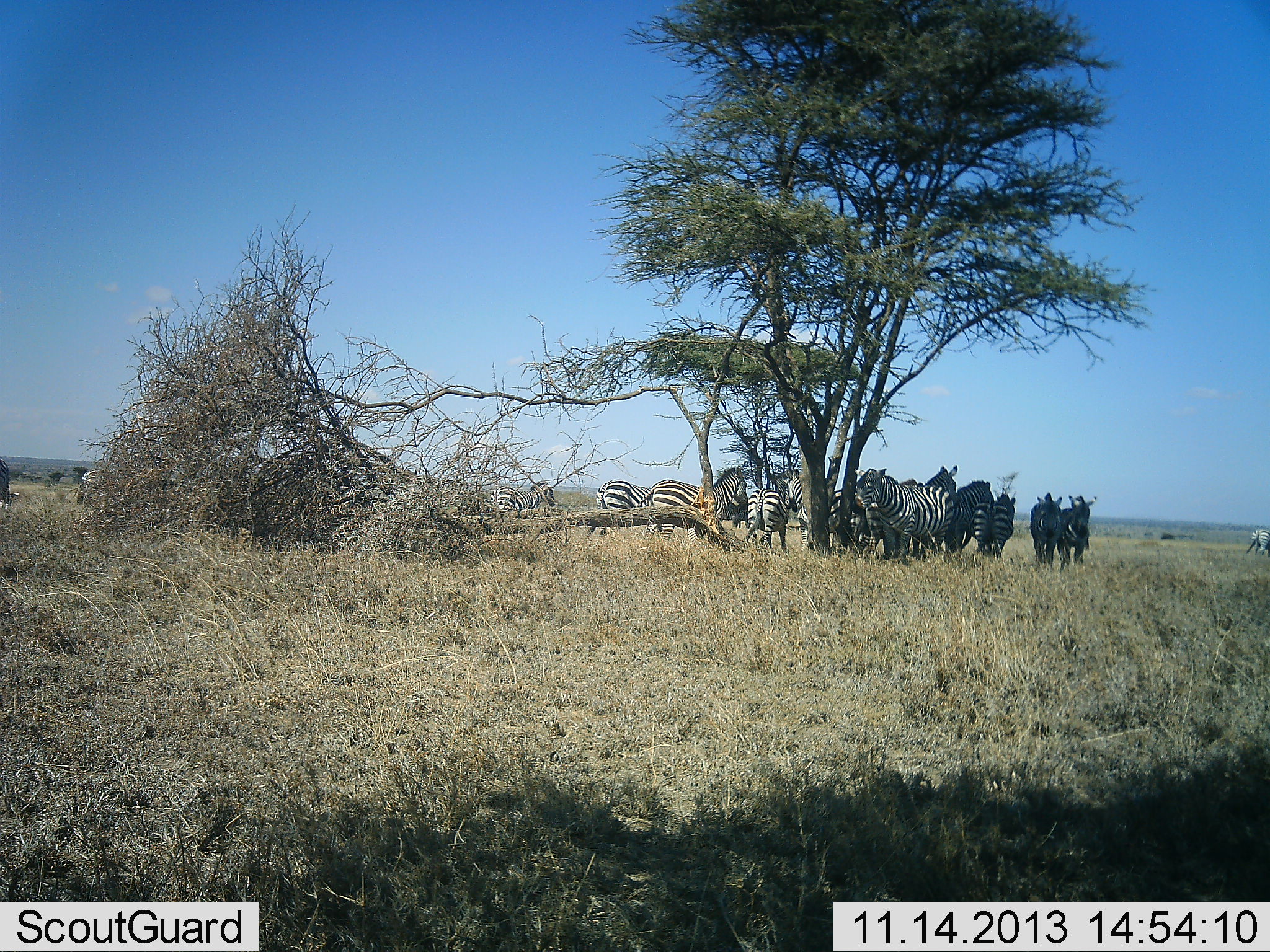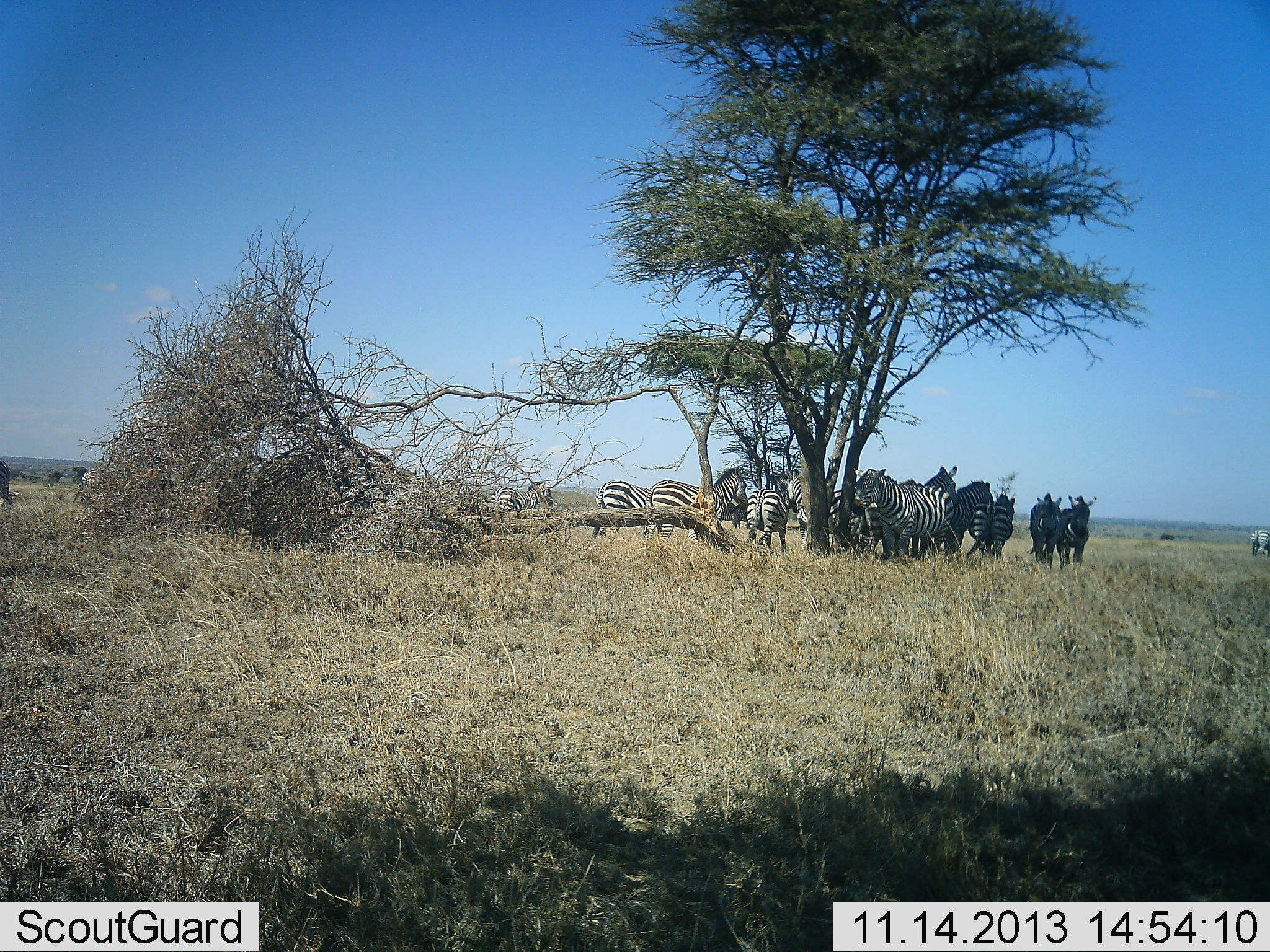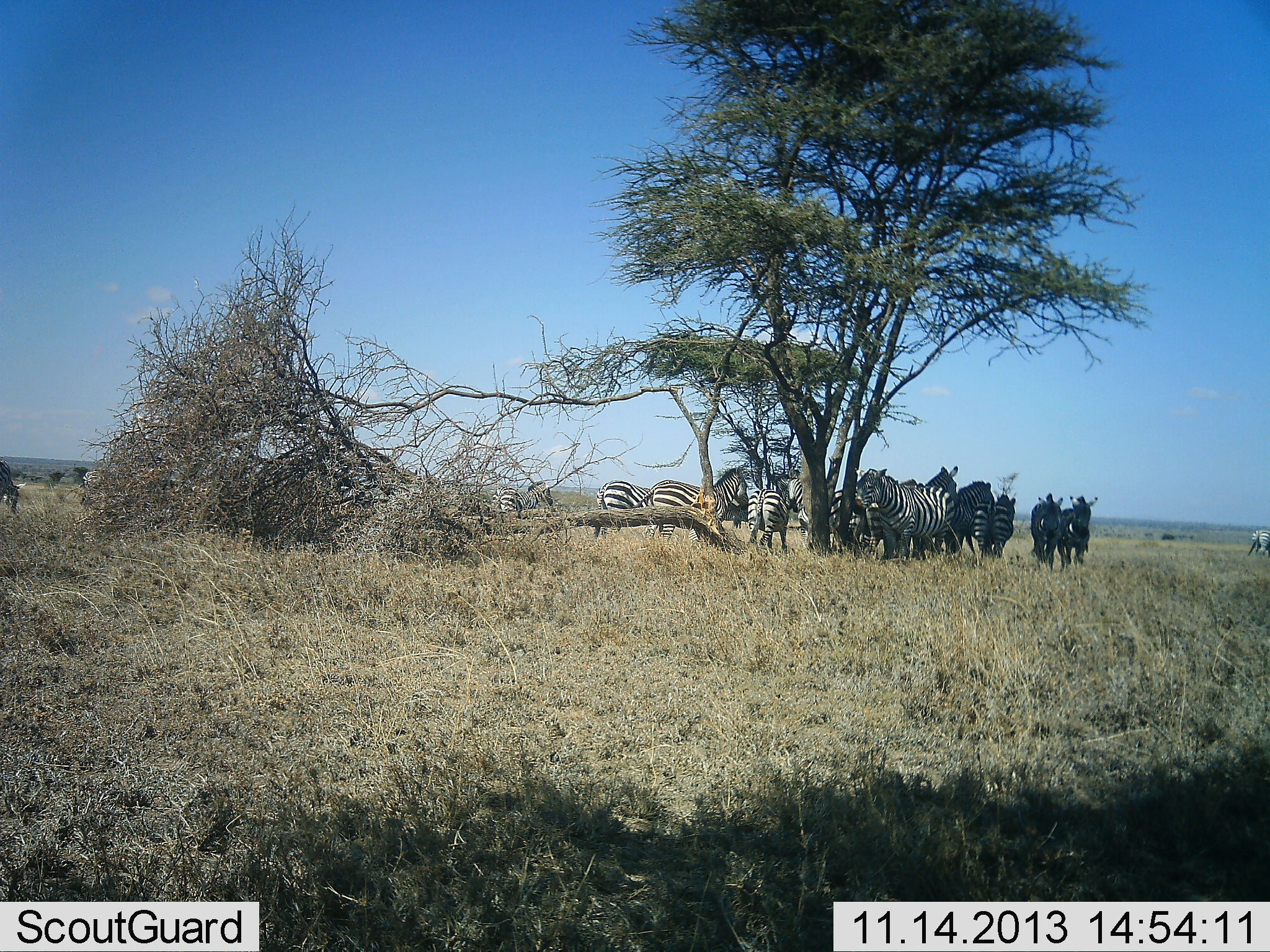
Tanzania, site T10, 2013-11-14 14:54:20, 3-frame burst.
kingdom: Animalia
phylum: Chordata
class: Mammalia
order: Perissodactyla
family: Equidae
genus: Equus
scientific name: Equus quagga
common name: plains zebra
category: zebra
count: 11-50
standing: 84%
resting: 16%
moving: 22%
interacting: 12%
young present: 0%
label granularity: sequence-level